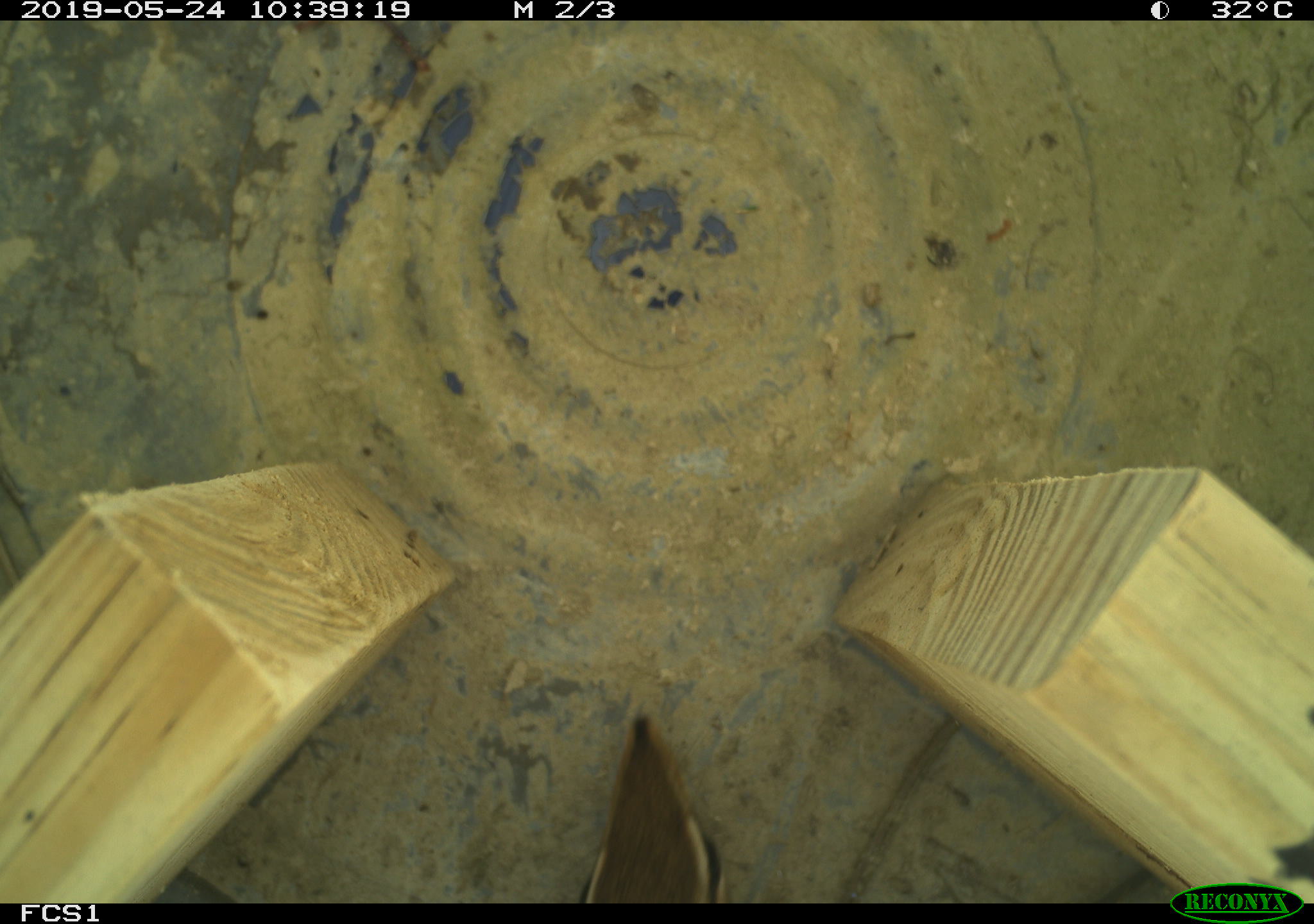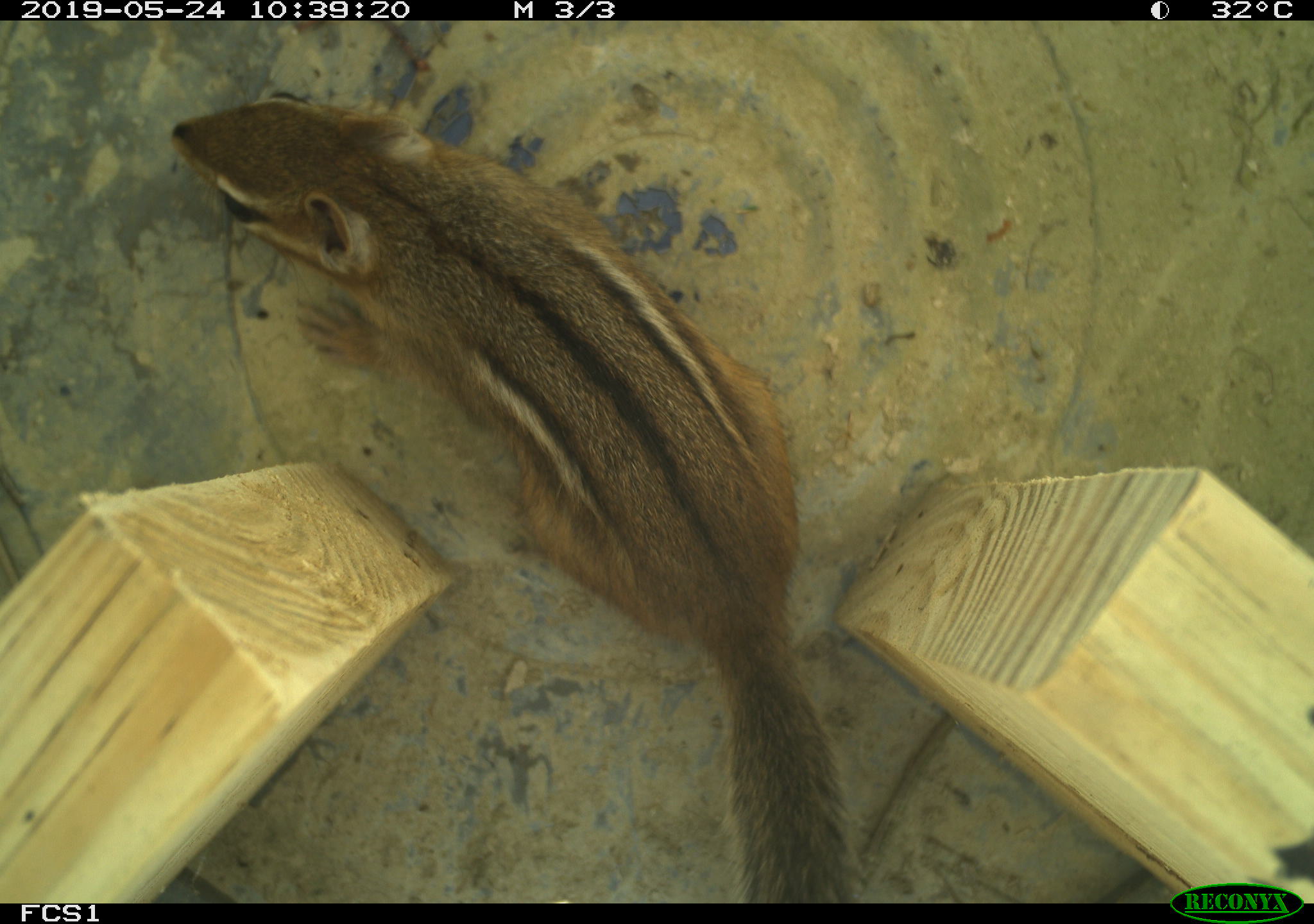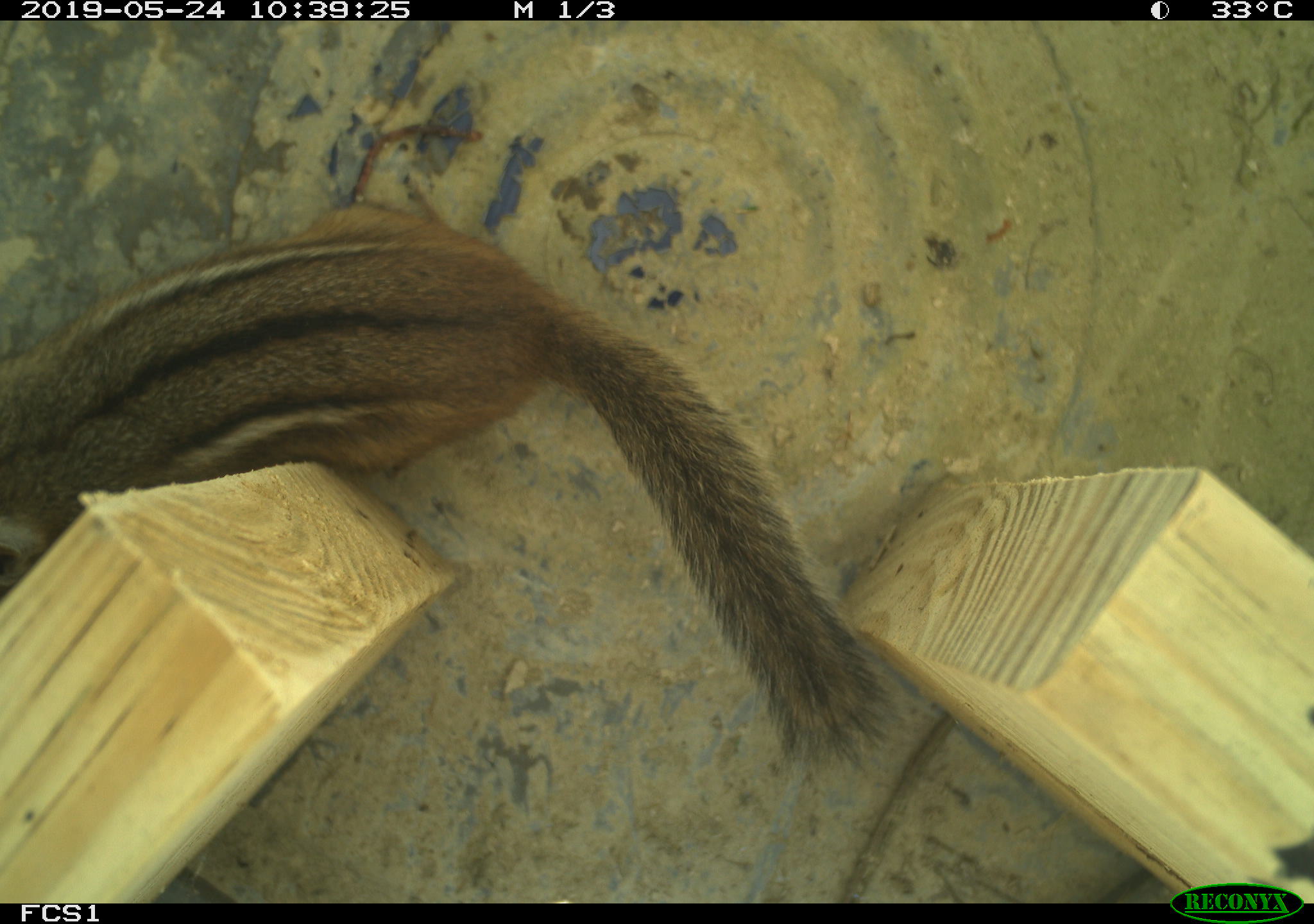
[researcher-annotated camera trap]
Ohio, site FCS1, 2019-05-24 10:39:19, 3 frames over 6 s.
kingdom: Animalia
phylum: Chordata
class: Mammalia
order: Rodentia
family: Sciuridae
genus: Tamias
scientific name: Tamias striatus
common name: eastern chipmunk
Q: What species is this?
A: Eastern chipmunk (Tamias striatus).